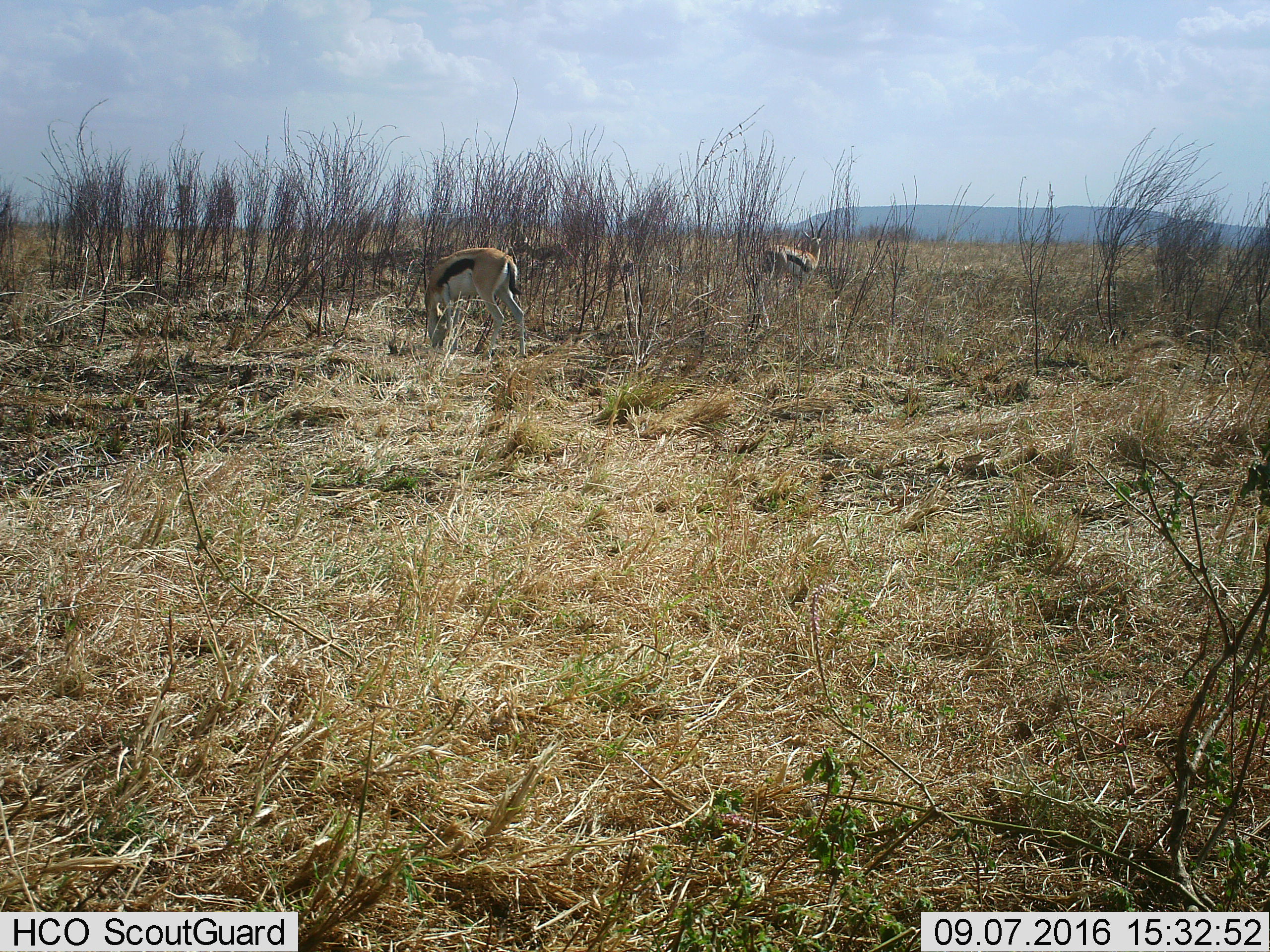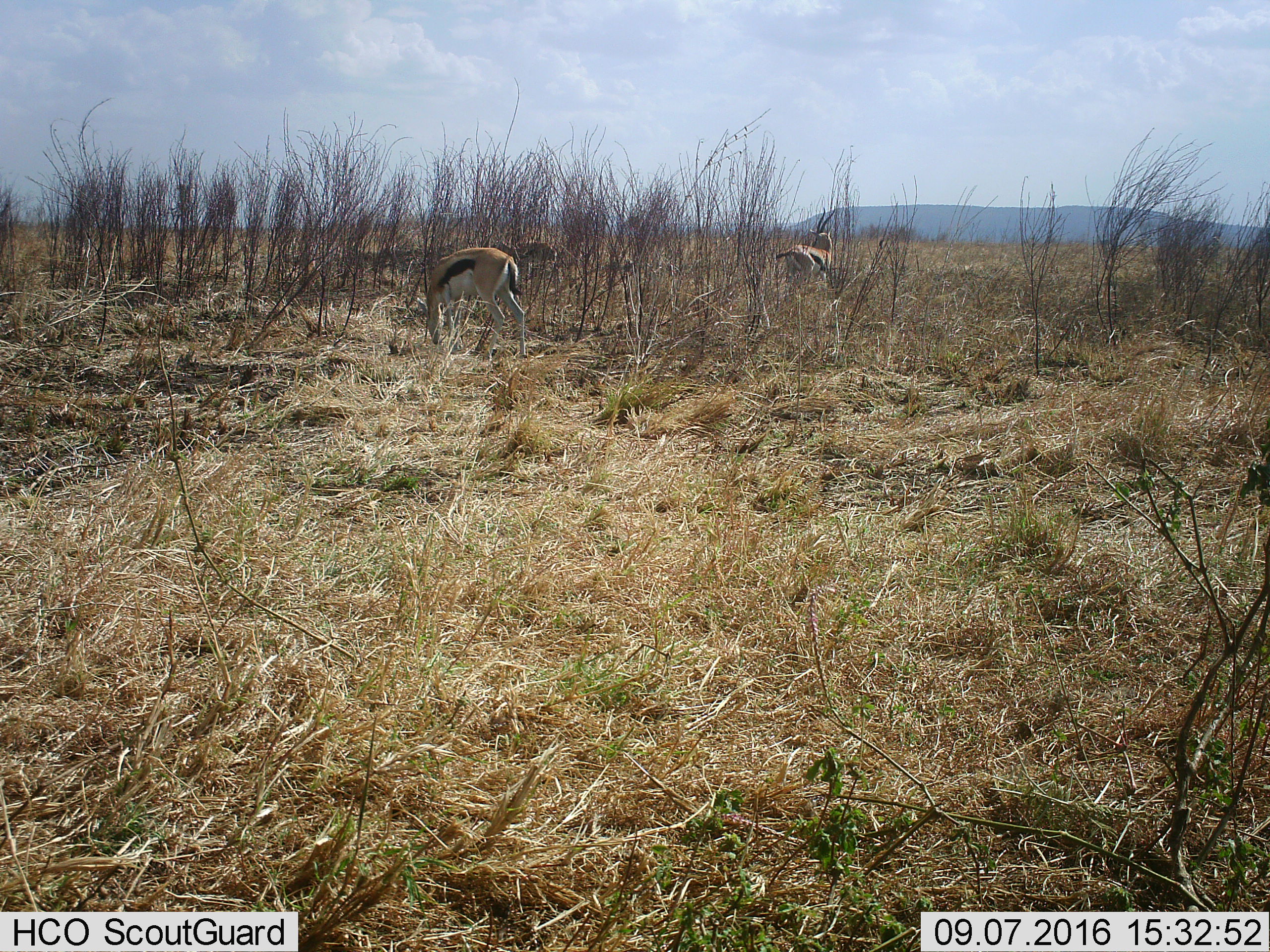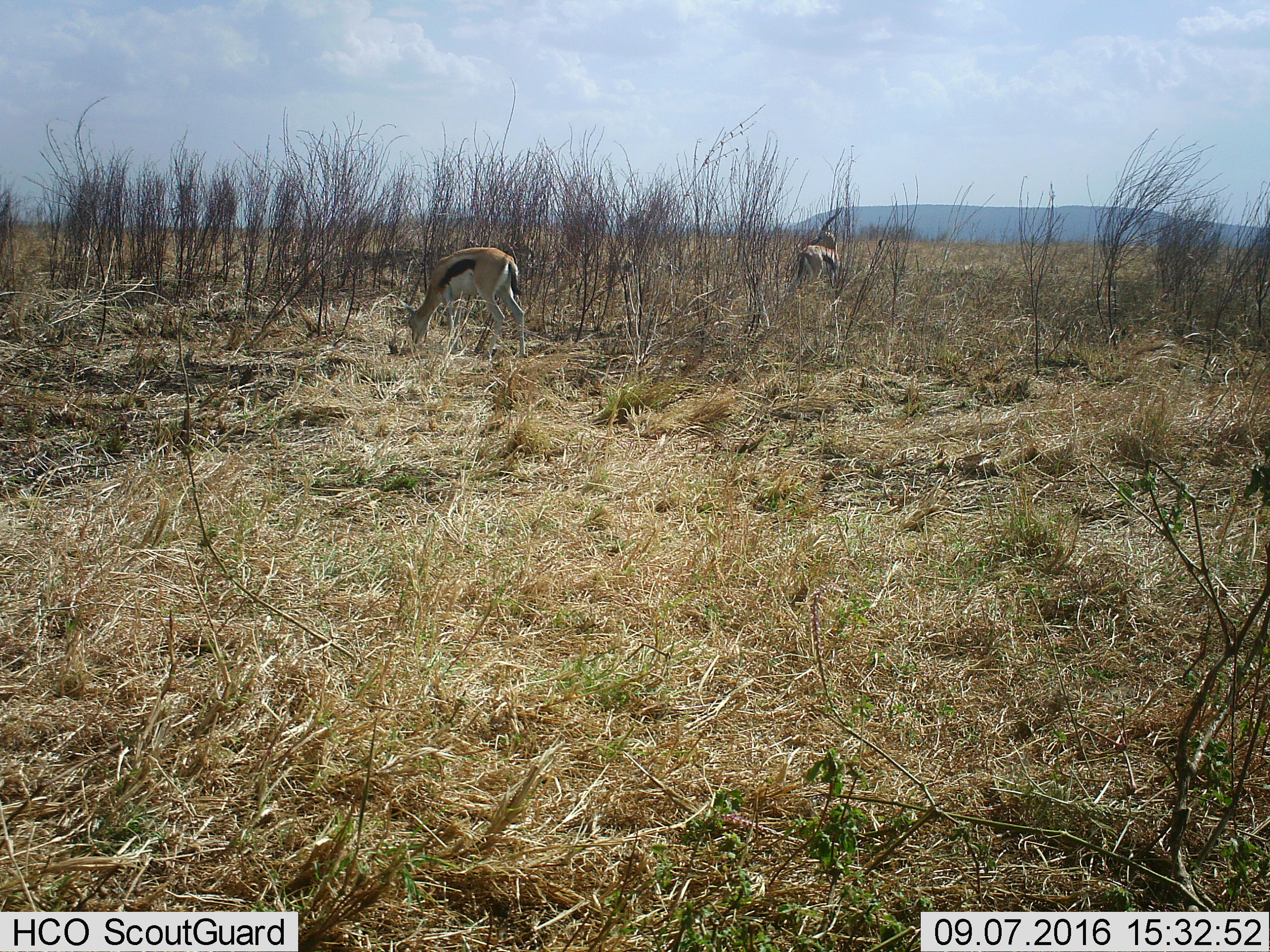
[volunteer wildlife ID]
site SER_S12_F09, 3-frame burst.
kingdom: Animalia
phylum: Chordata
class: Mammalia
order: Artiodactyla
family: Bovidae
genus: Eudorcas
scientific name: Eudorcas thomsonii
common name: thomson's gazelle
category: gazellethomsons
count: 3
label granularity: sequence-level